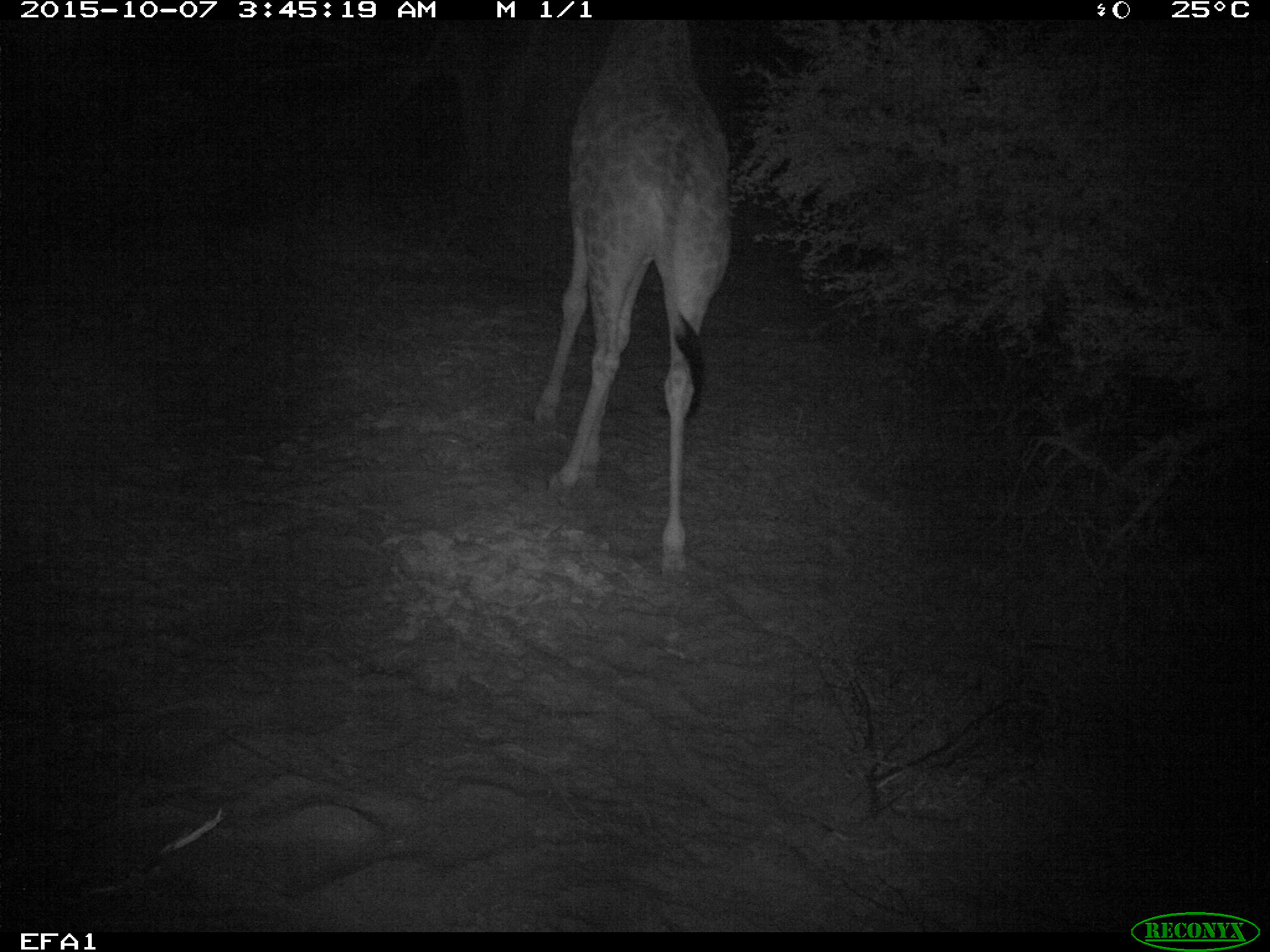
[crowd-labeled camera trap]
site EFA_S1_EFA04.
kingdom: Animalia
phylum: Chordata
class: Mammalia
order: Artiodactyla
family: Giraffidae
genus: Giraffa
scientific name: Giraffa camelopardalis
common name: giraffe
Giraffe (Giraffa camelopardalis), count 1. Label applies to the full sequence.